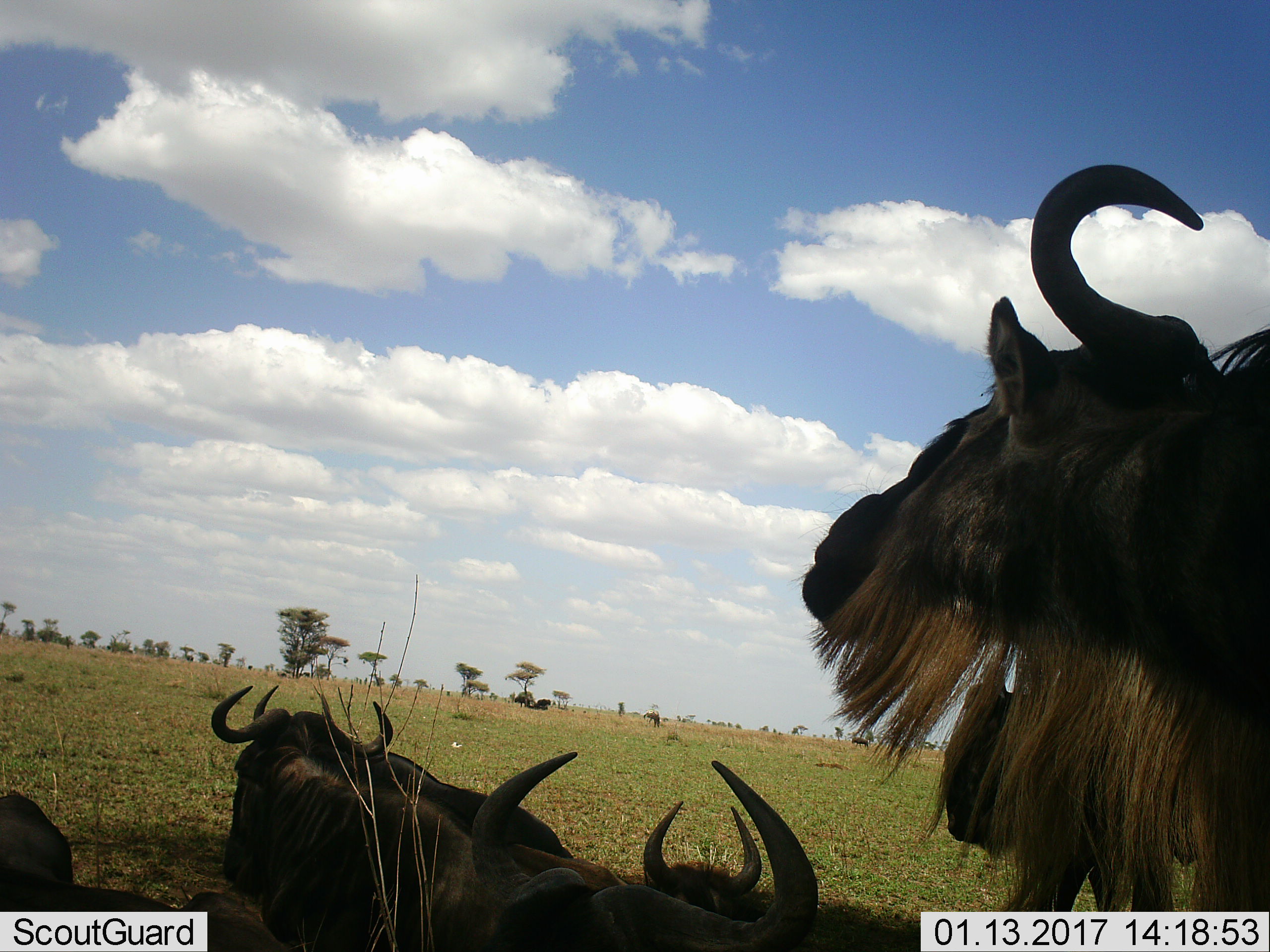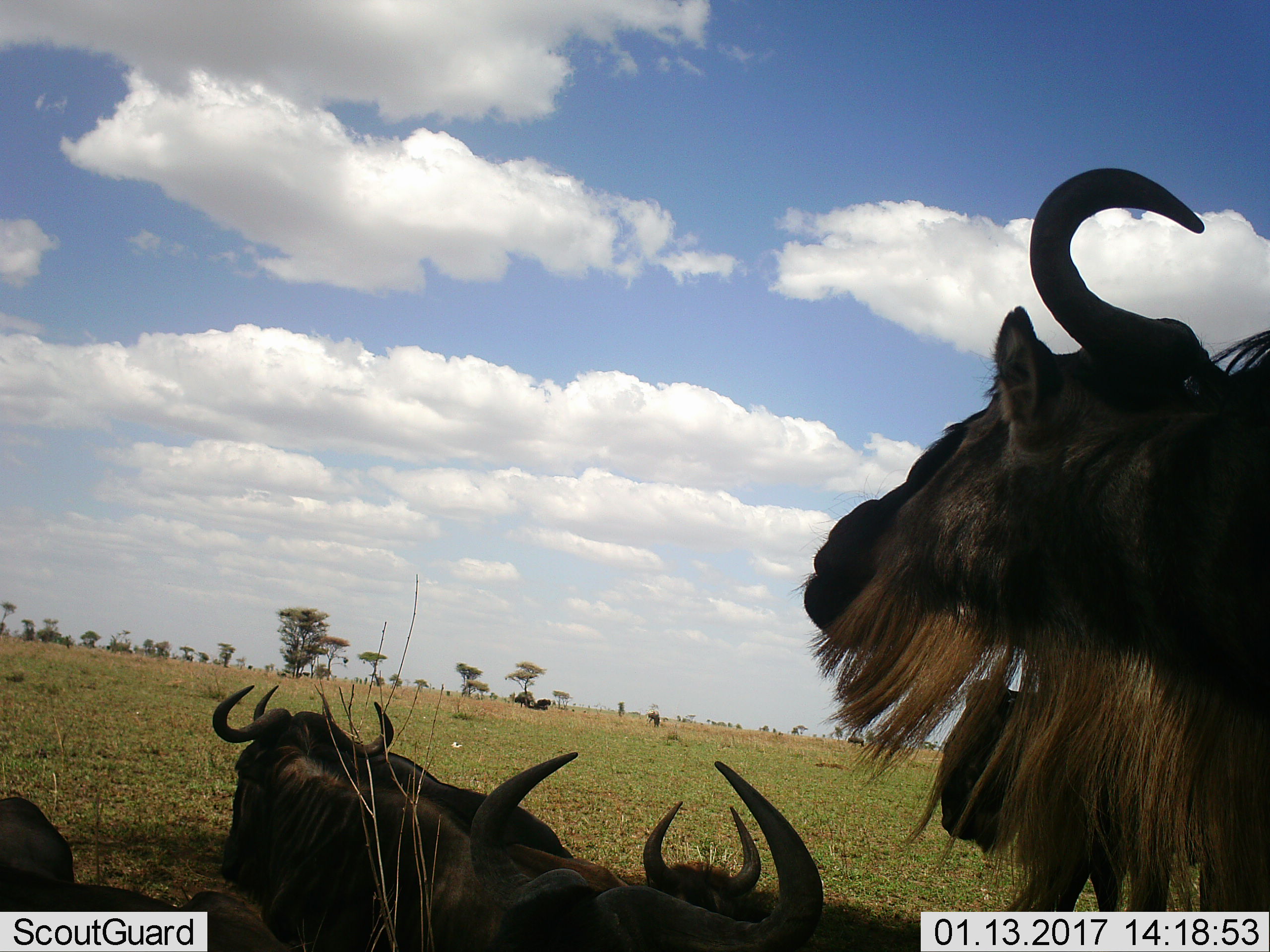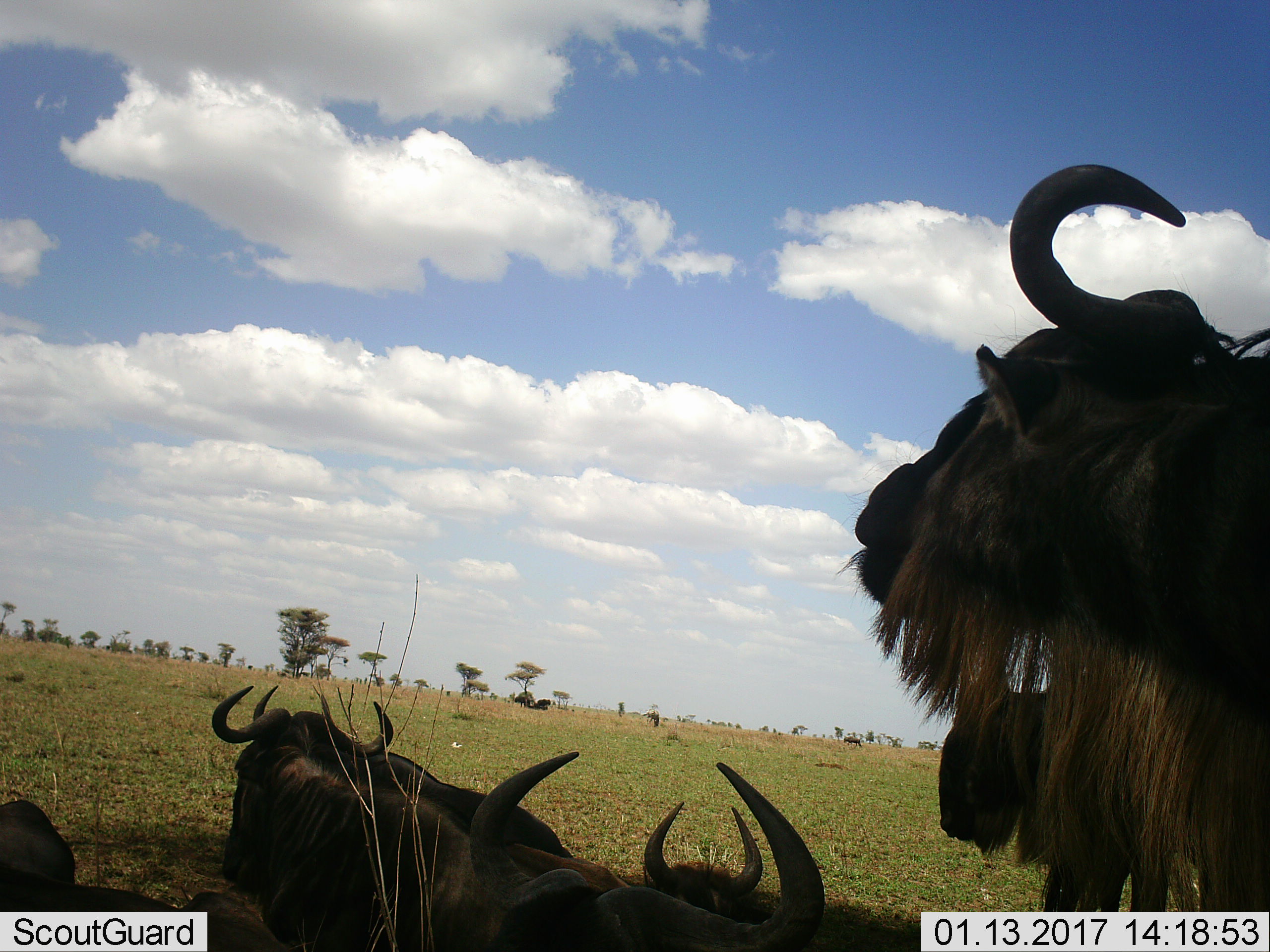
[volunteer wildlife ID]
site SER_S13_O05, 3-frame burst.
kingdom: Animalia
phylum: Chordata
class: Mammalia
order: Artiodactyla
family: Bovidae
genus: Connochaetes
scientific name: Connochaetes taurinus taurinus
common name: blue wildebeest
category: wildebeestblue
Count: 11-50.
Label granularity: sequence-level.